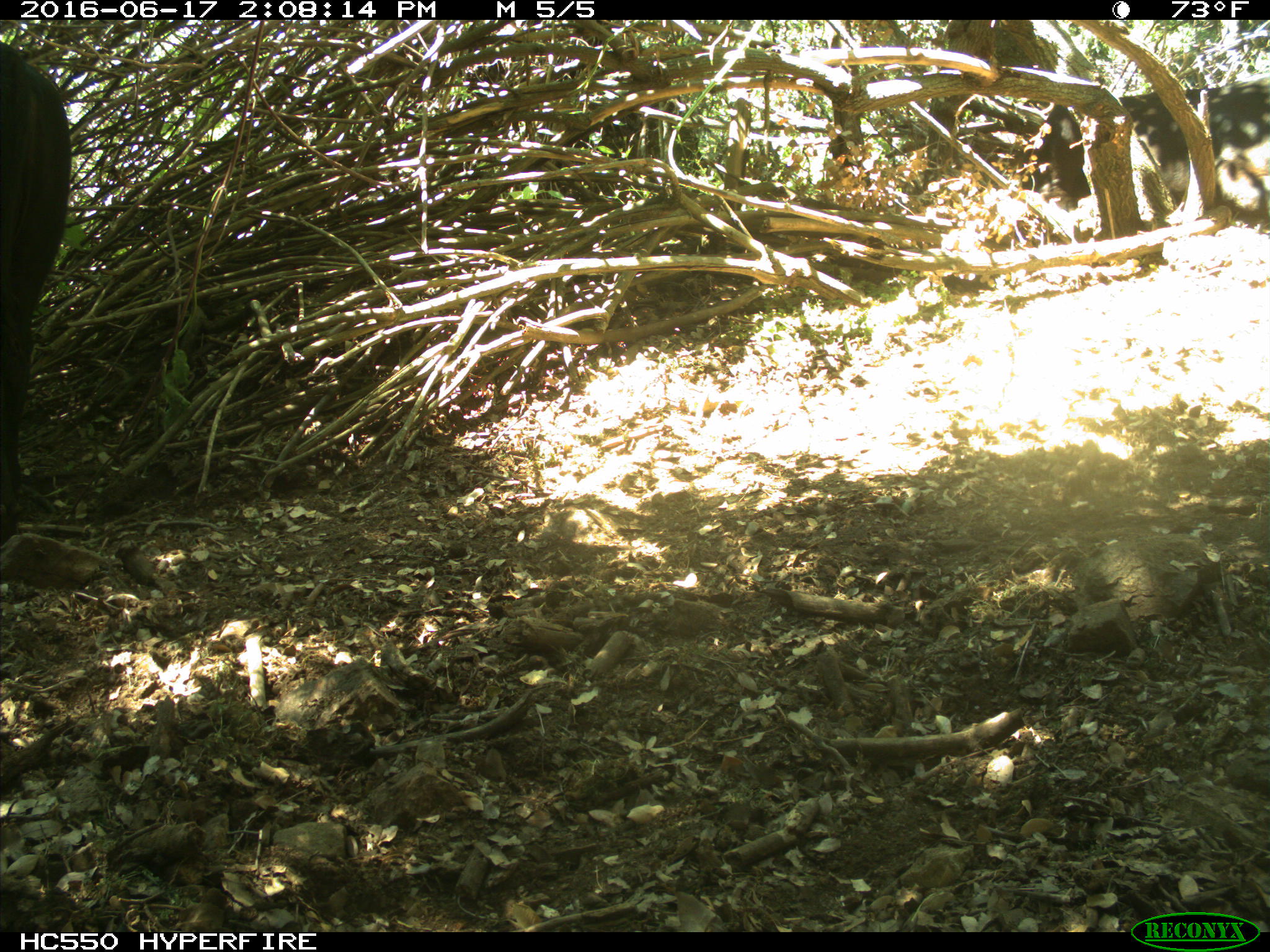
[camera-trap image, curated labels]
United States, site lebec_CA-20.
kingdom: Animalia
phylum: Chordata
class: Mammalia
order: Artiodactyla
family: Bovidae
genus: Bos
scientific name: Bos taurus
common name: domestic cow